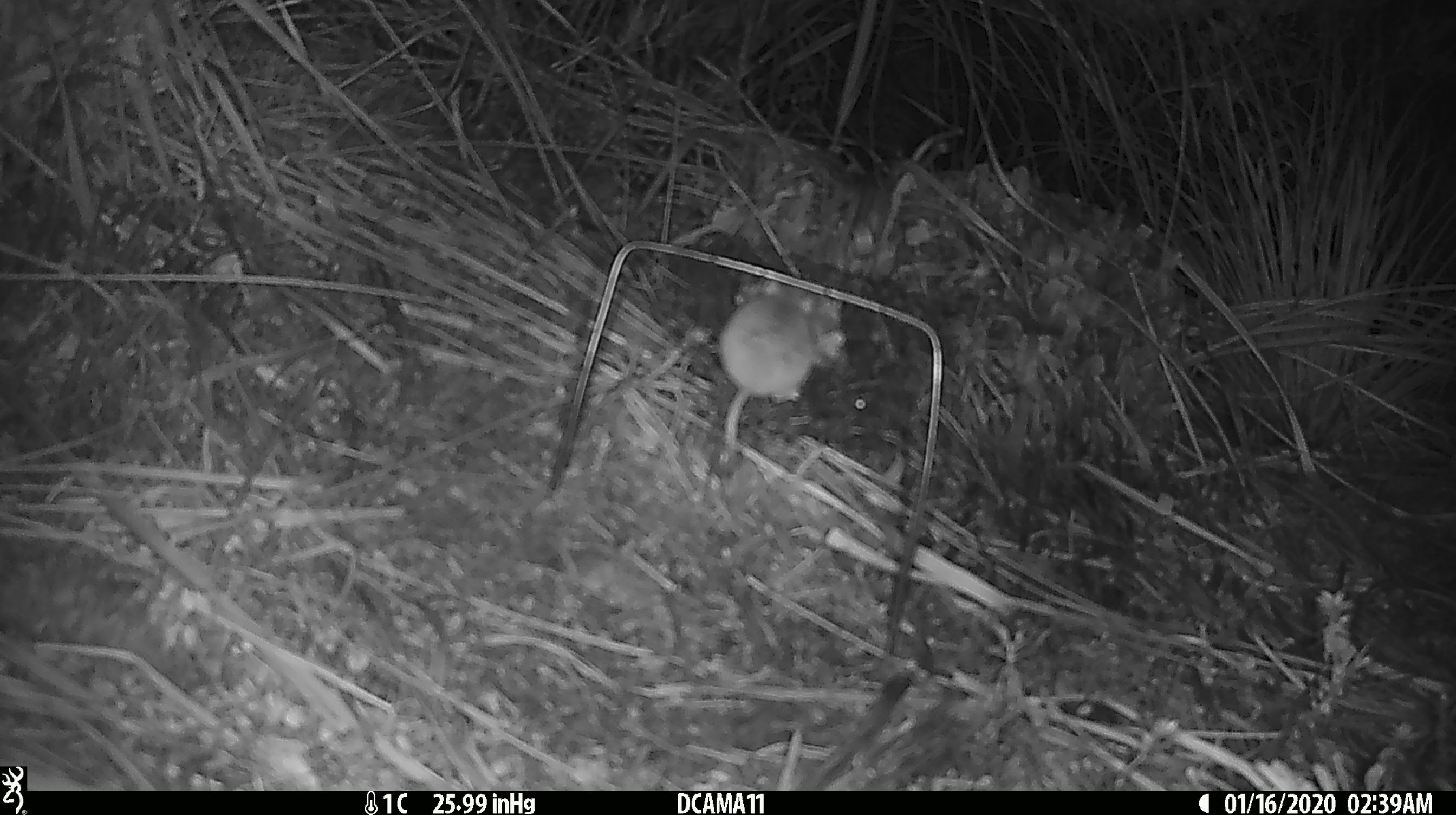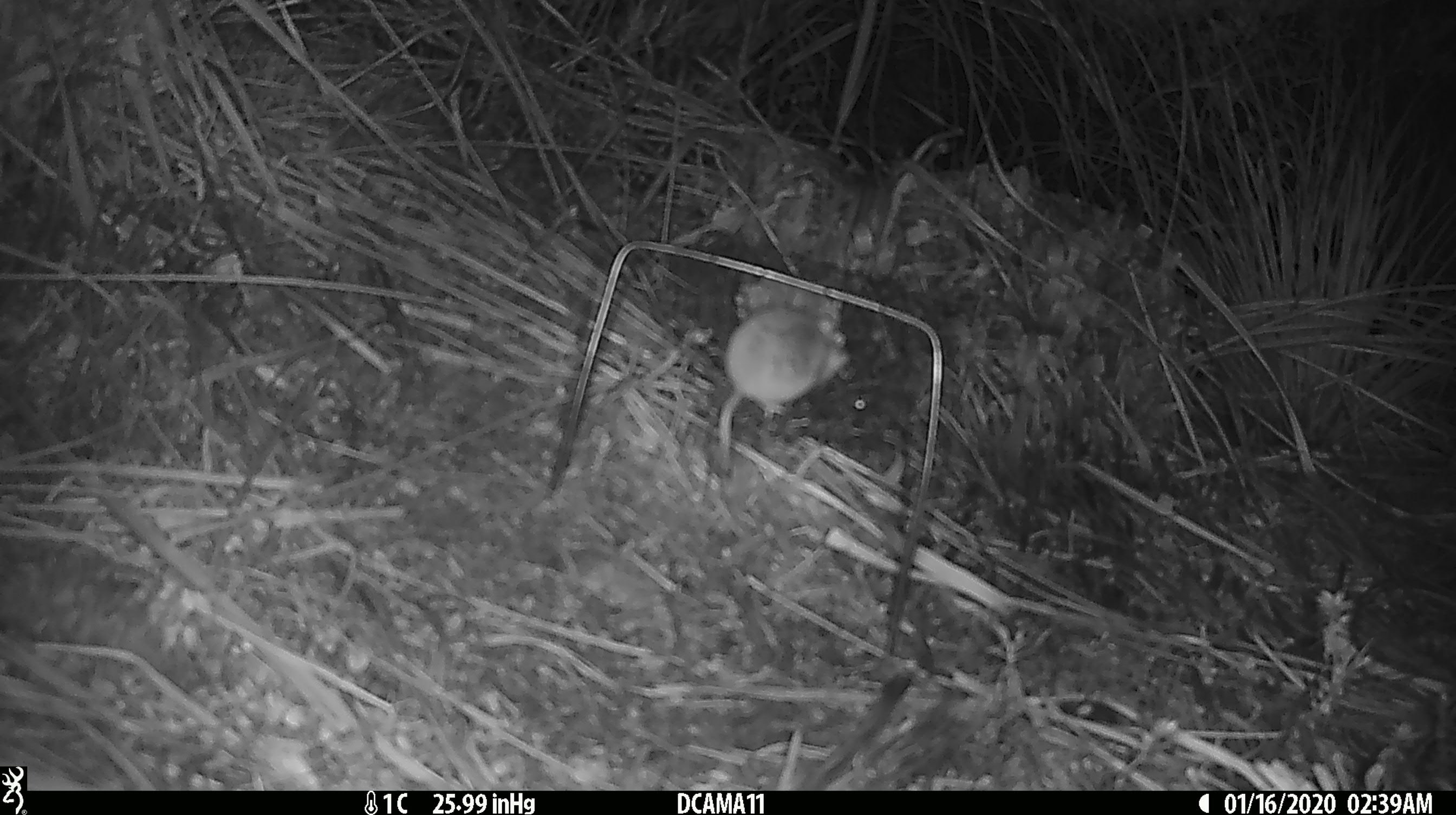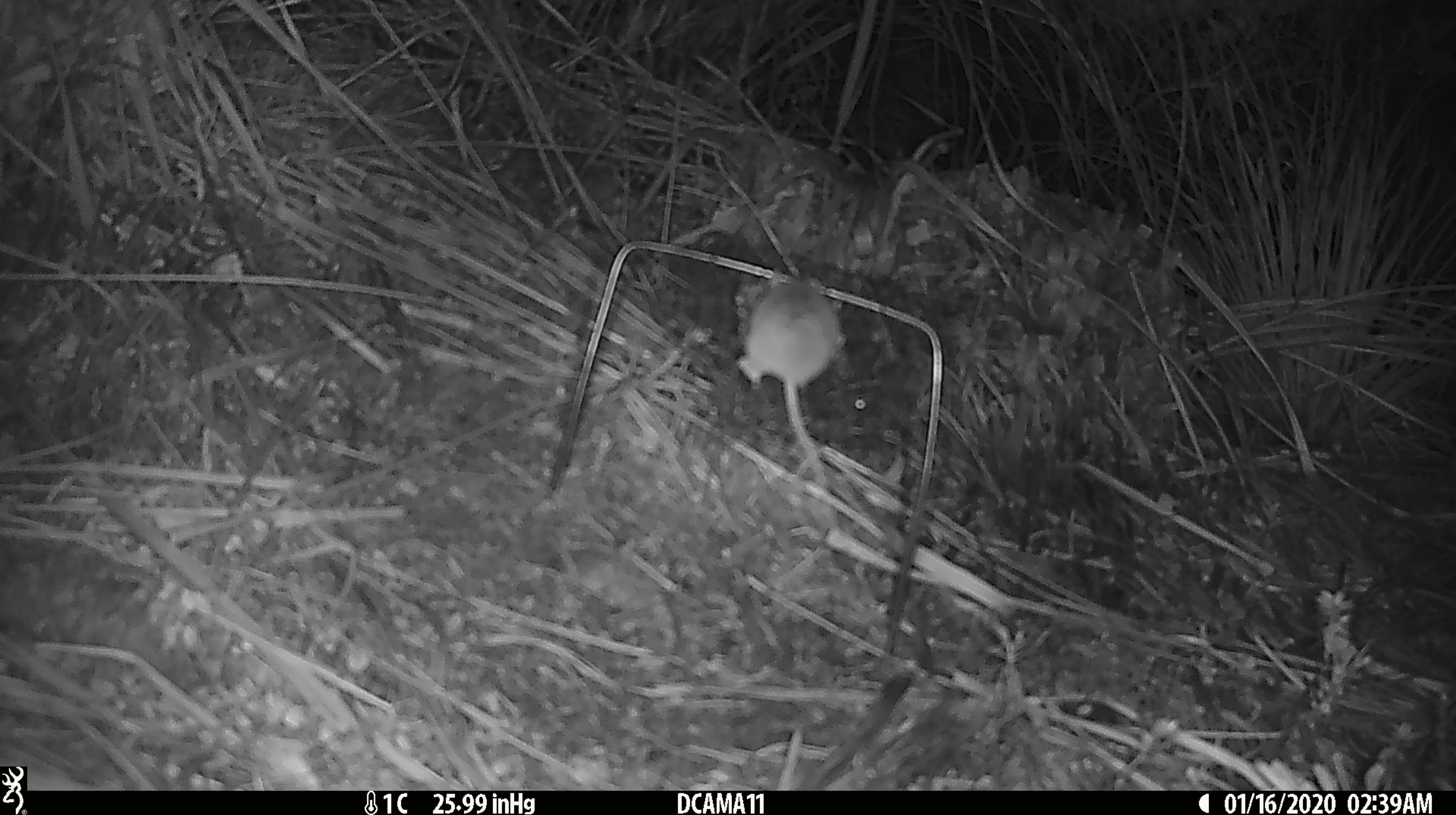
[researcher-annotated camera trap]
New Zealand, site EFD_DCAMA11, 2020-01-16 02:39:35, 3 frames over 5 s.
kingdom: Animalia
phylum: Chordata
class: Mammalia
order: Rodentia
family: Muridae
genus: Mus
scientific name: Mus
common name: mouse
Mouse (Mus).